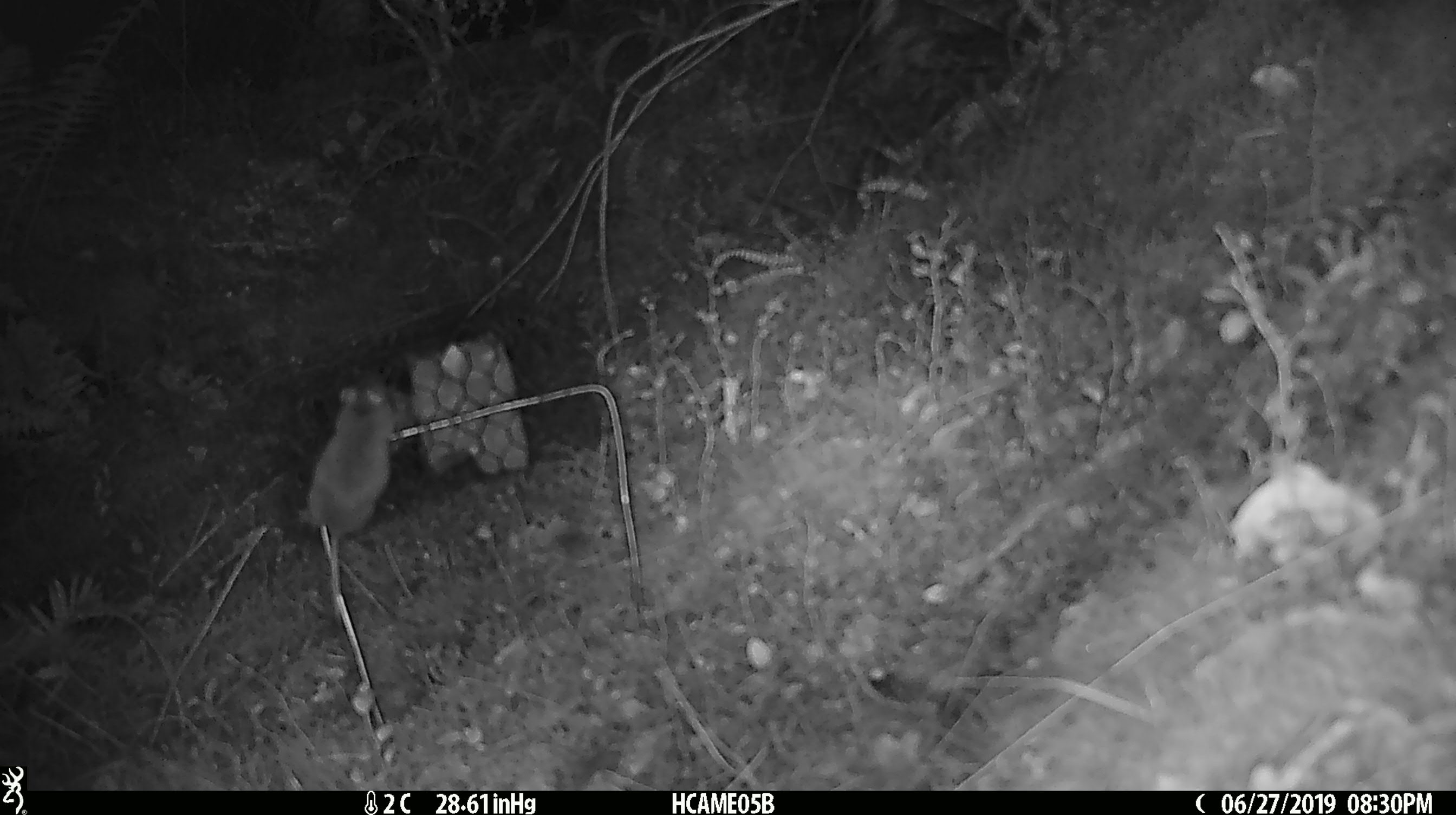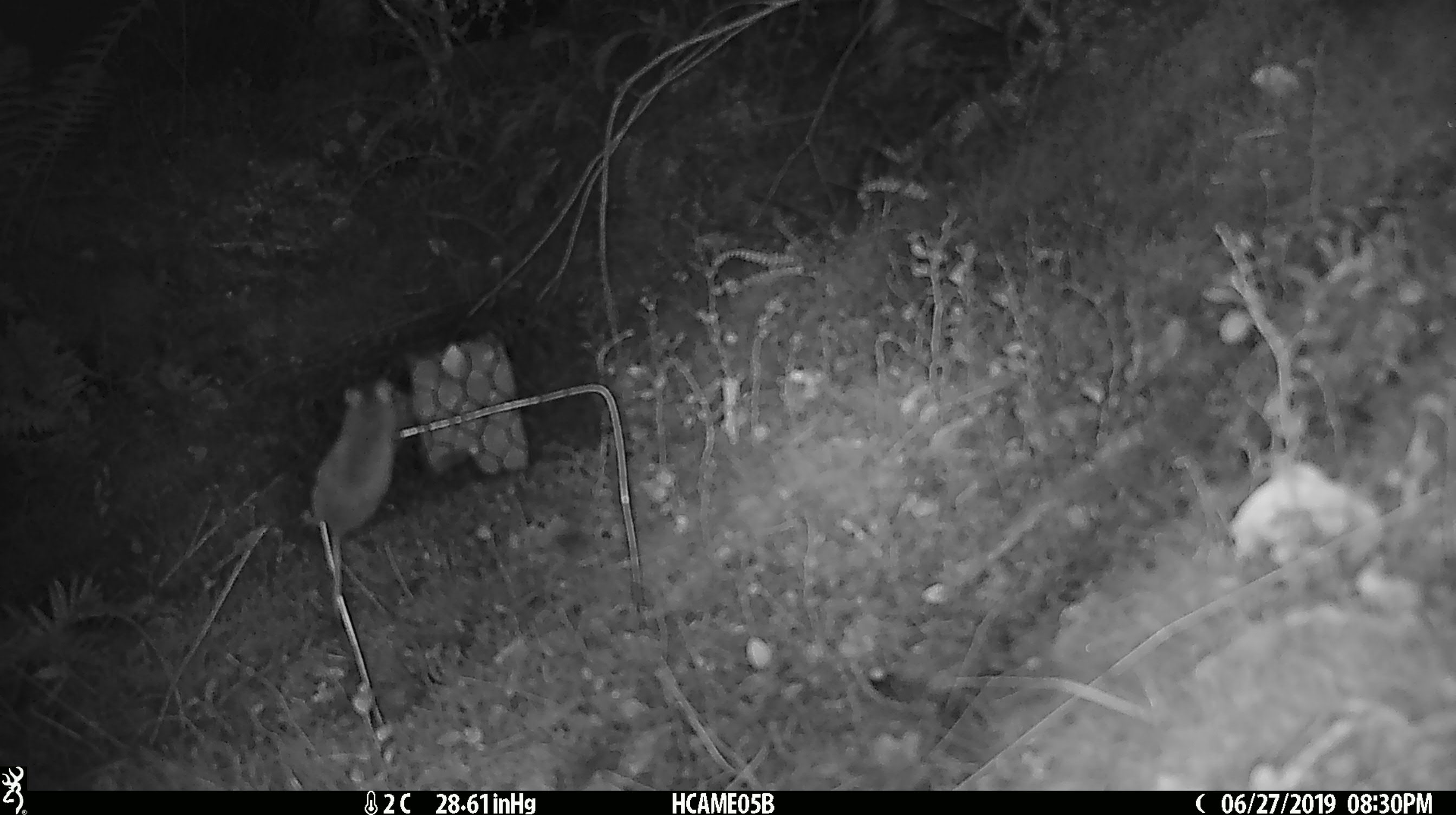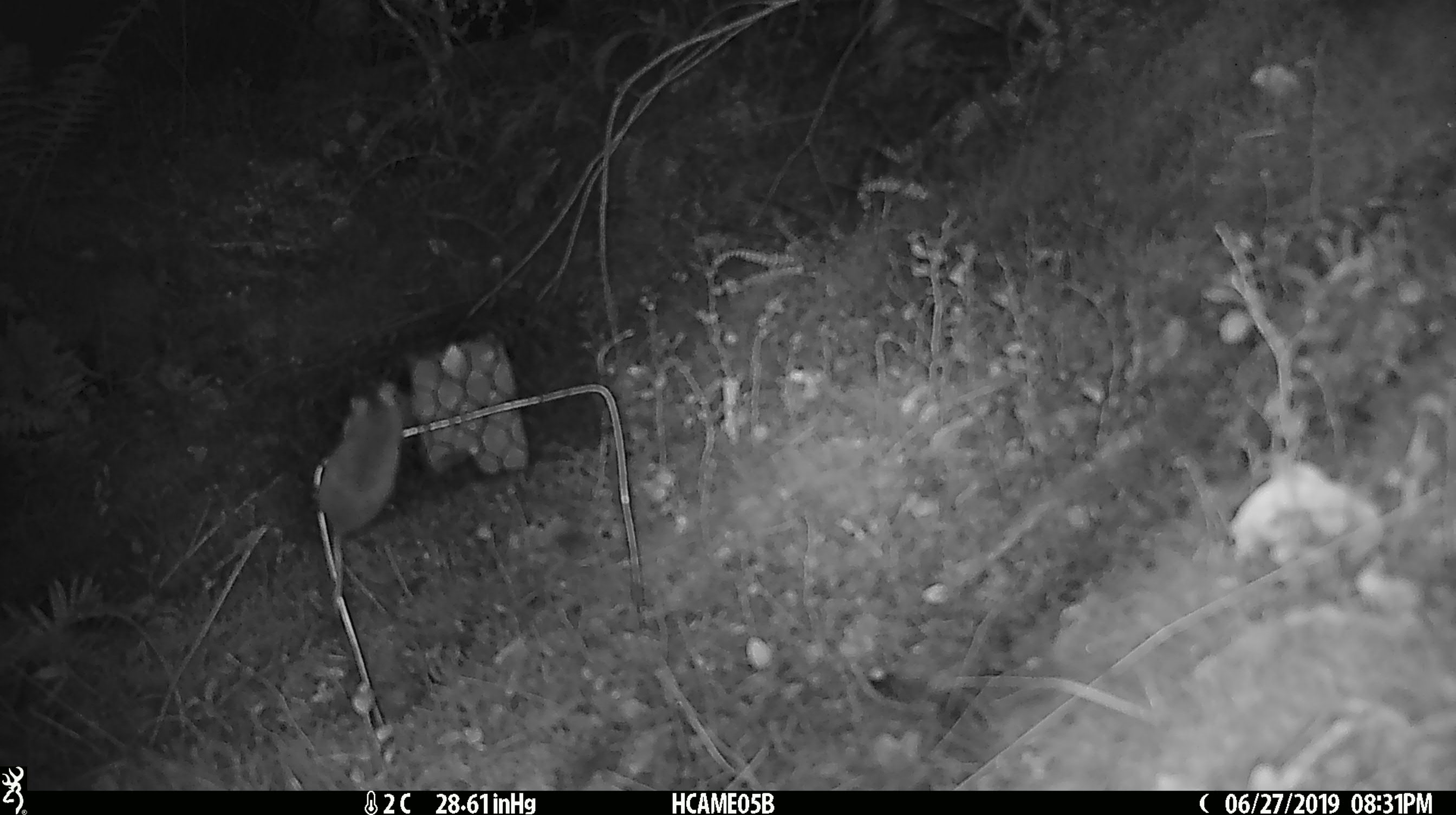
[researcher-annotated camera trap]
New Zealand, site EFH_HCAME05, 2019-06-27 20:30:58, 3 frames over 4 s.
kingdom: Animalia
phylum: Chordata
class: Mammalia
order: Rodentia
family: Muridae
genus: Mus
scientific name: Mus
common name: mouse